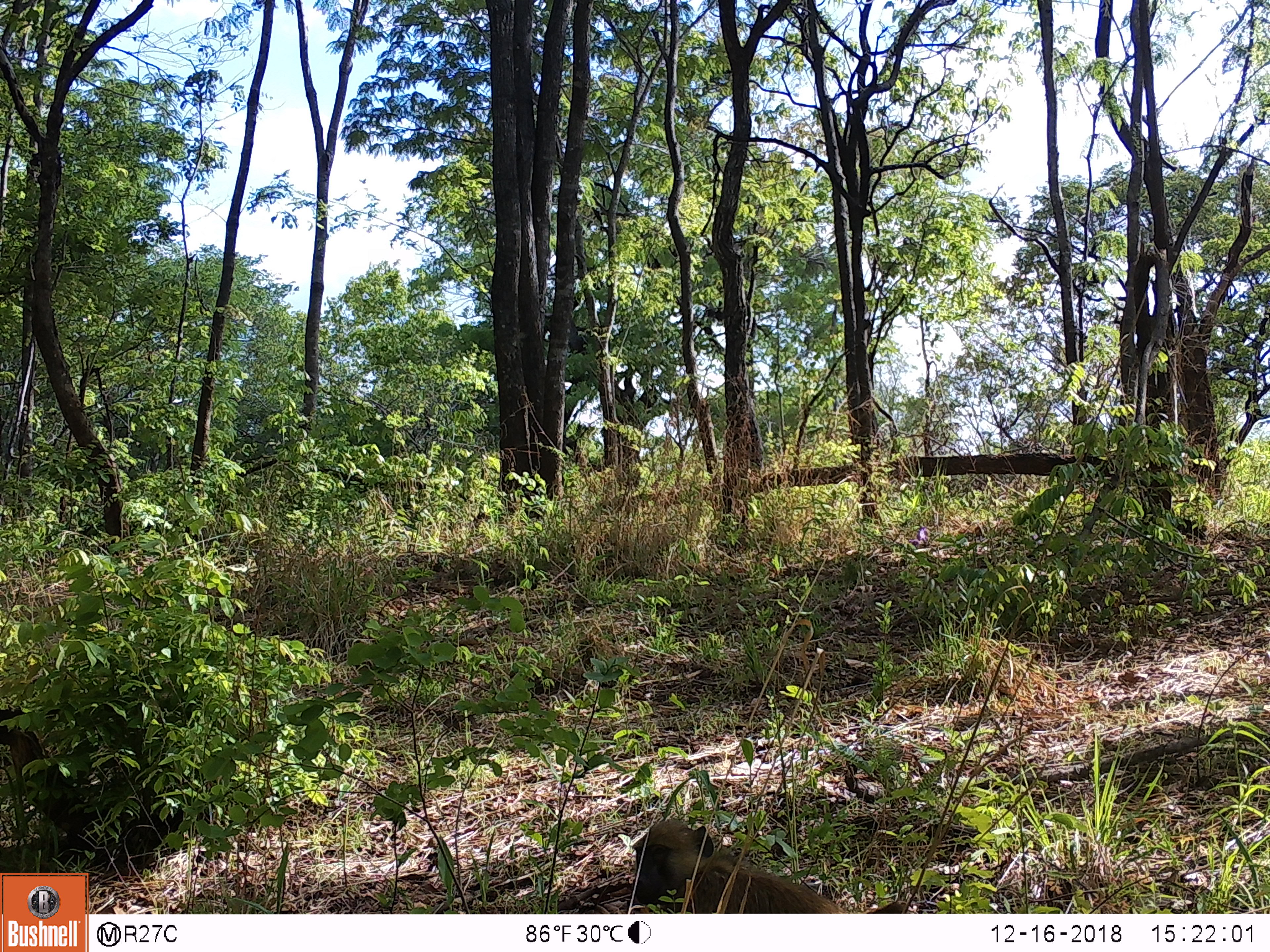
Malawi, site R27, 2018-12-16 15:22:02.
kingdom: Animalia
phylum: Chordata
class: Mammalia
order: Primates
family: Cercopithecidae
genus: Papio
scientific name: Papio cynocephalus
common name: yellow baboon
Yellow baboon (Papio cynocephalus), count 1.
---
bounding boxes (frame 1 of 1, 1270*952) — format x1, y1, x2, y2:
yellow baboon: 612, 798, 917, 913